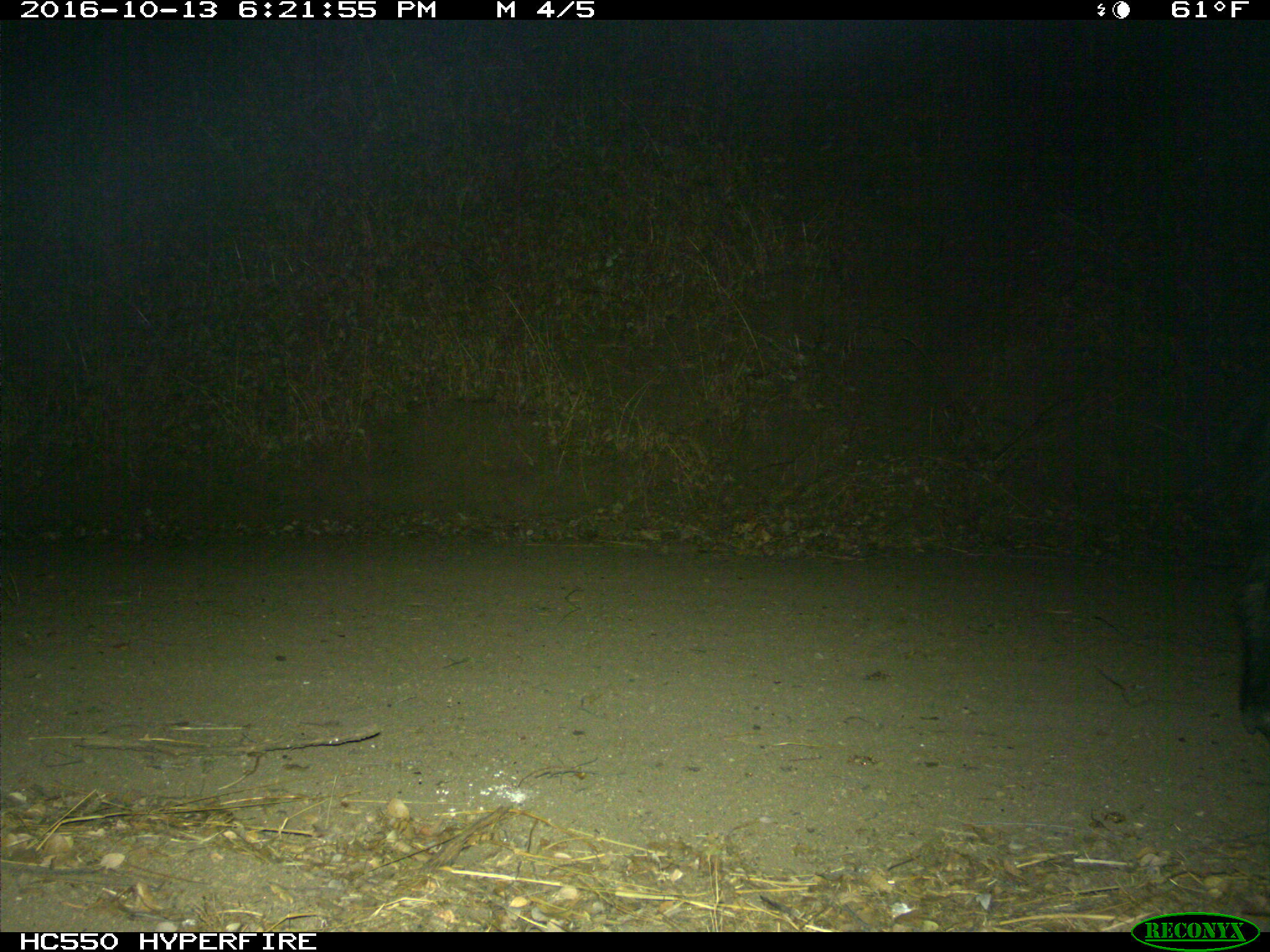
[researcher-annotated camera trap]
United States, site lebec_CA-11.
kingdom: Animalia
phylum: Chordata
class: Mammalia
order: Artiodactyla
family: Suidae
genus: Sus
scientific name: Sus scrofa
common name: wild boar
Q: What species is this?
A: Sus scrofa (wild boar).